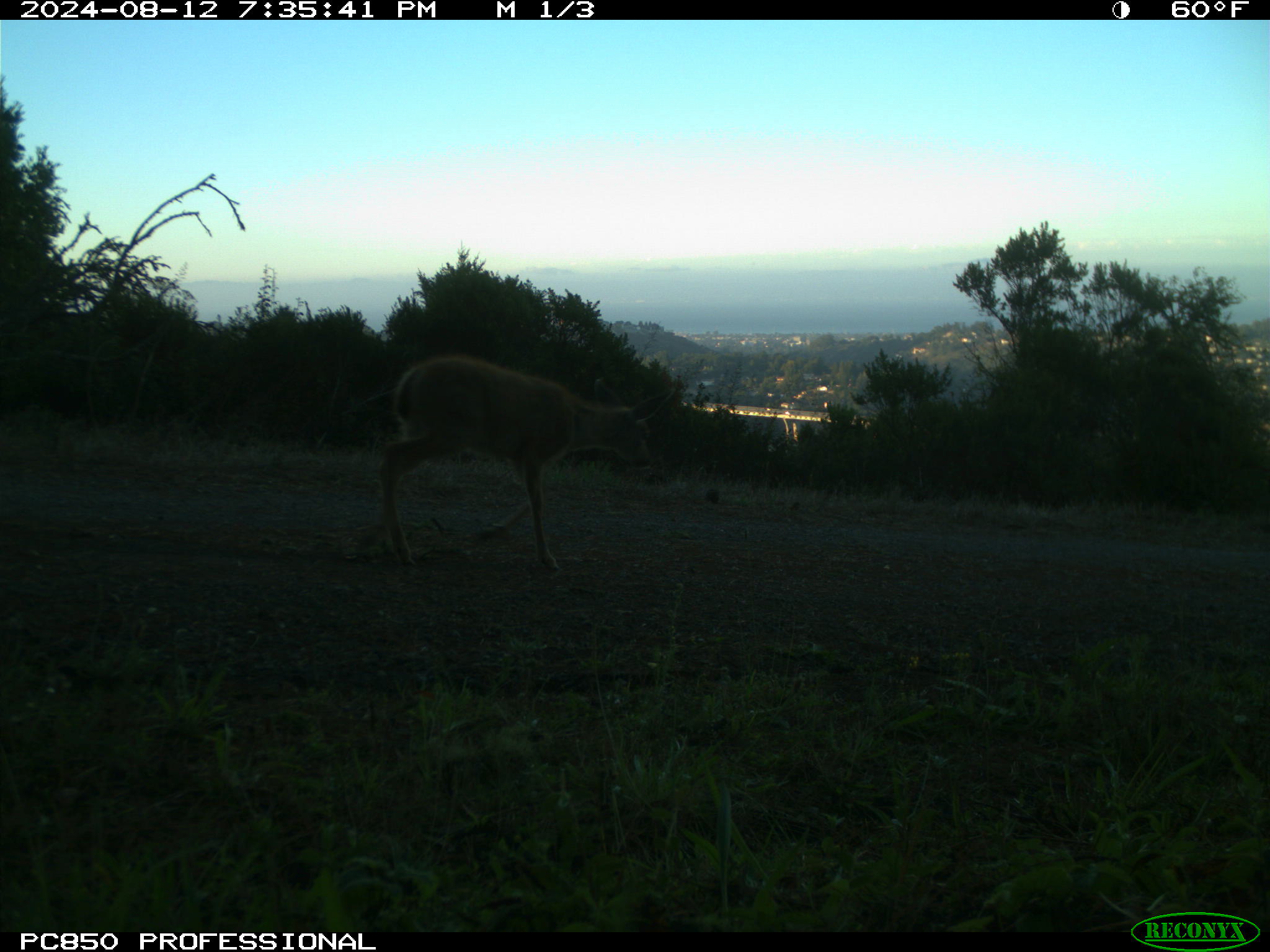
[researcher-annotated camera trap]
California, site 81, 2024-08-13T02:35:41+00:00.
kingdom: Animalia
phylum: Chordata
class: Mammalia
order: Artiodactyla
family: Cervidae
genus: Odocoileus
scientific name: Odocoileus hemionus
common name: mule deer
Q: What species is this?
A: Mule deer (Odocoileus hemionus).